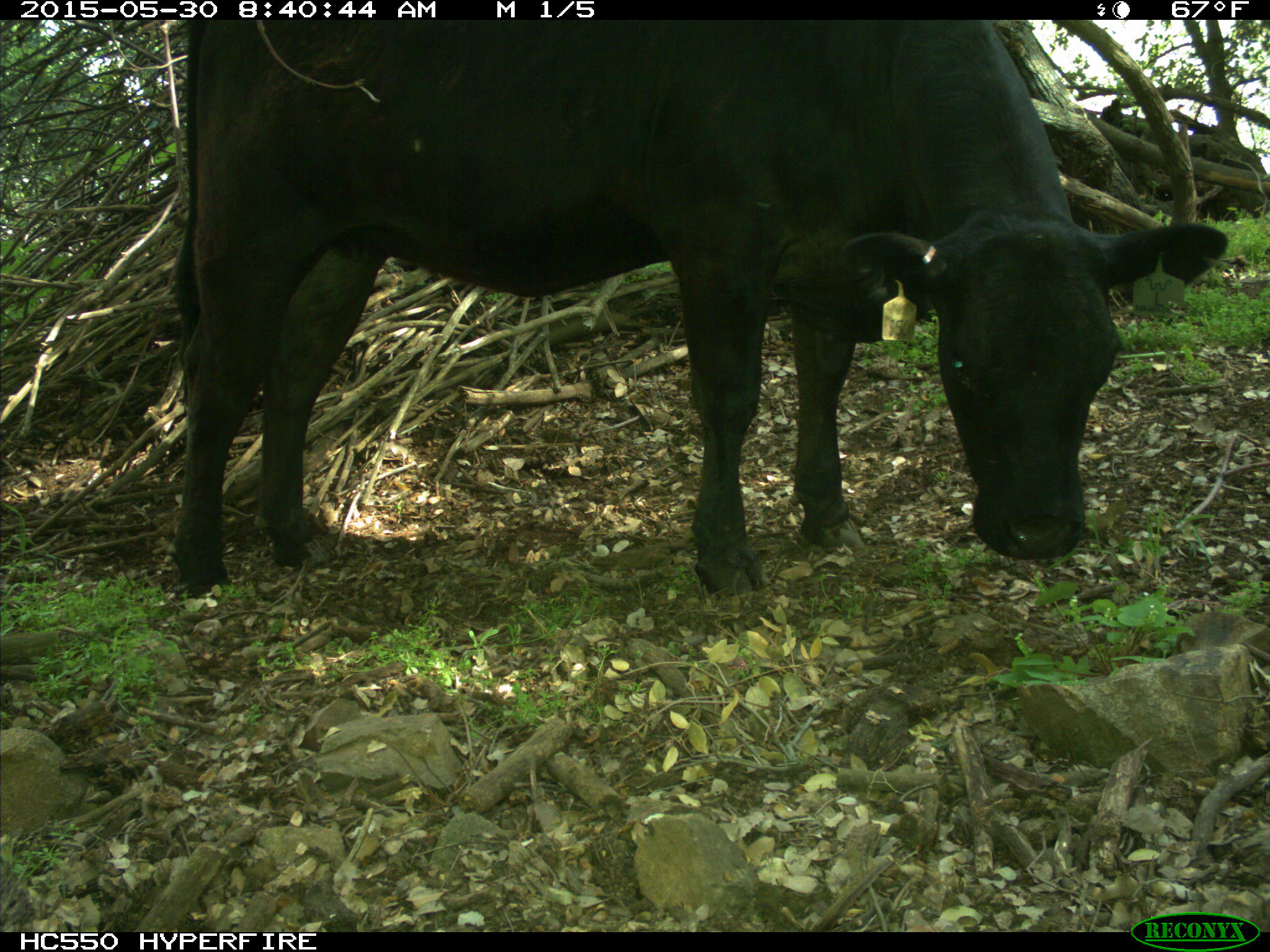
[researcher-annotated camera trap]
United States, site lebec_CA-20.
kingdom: Animalia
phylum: Chordata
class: Mammalia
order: Artiodactyla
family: Bovidae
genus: Bos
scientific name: Bos taurus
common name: domestic cow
Bos taurus (domestic cow).